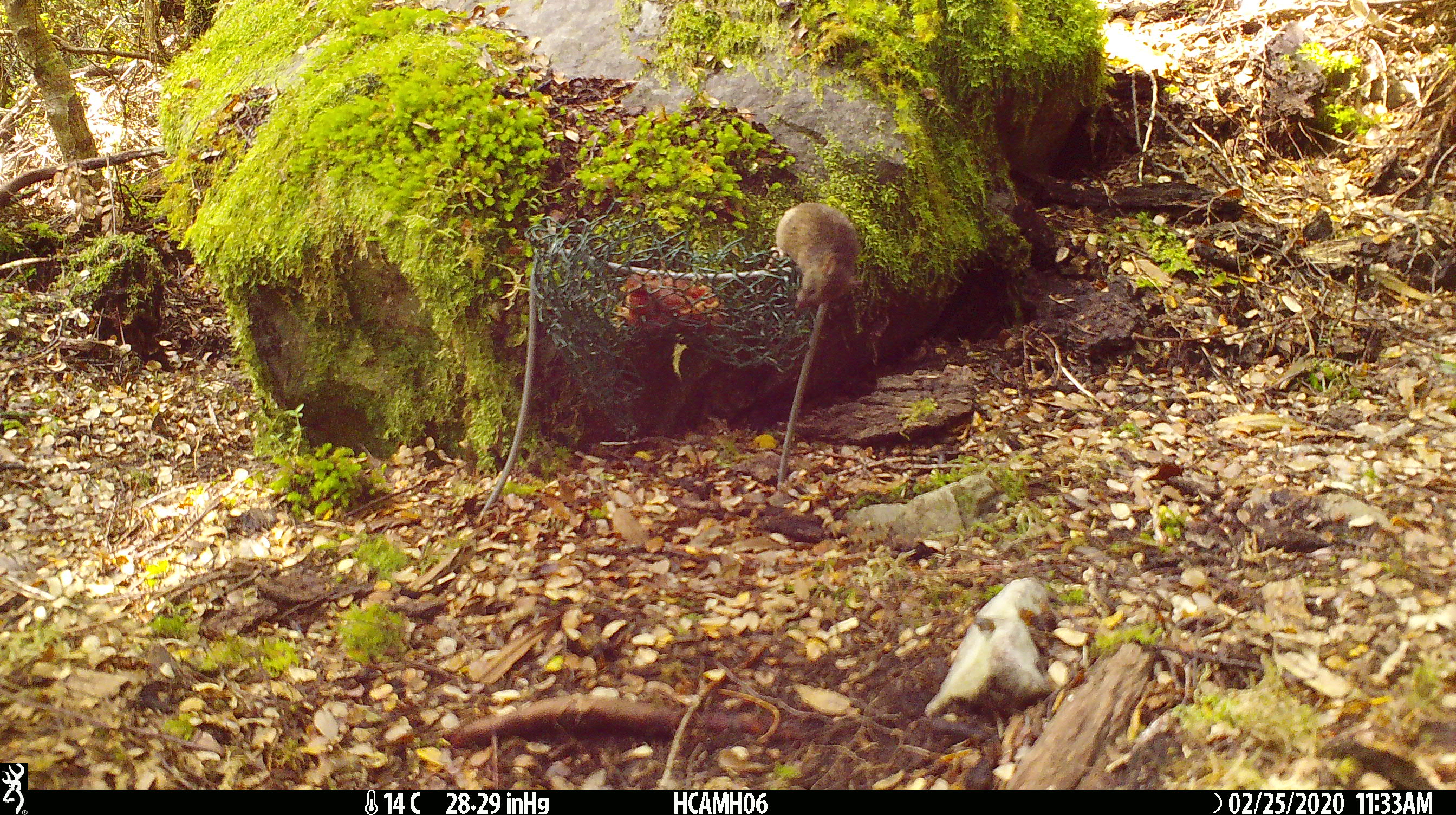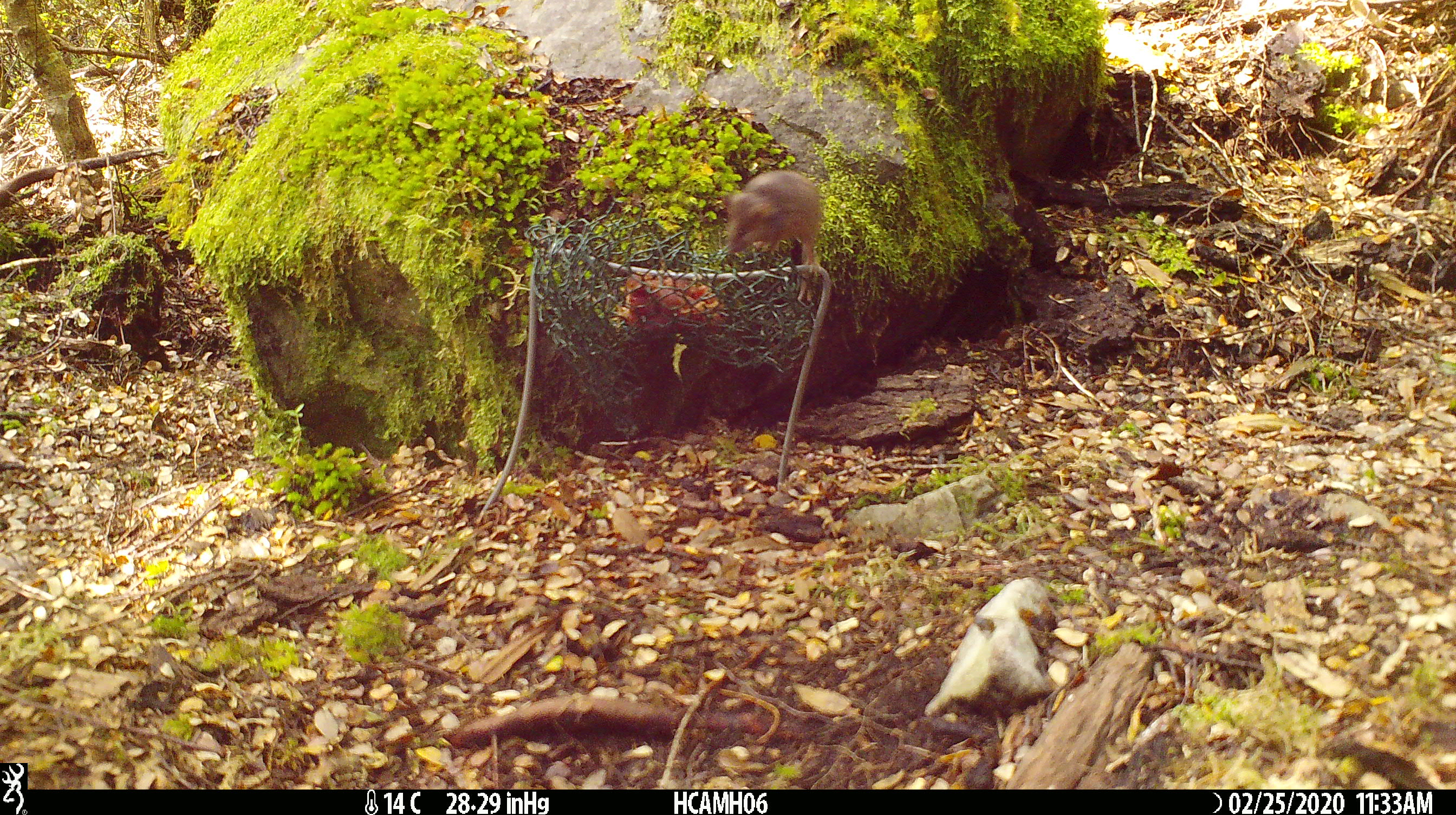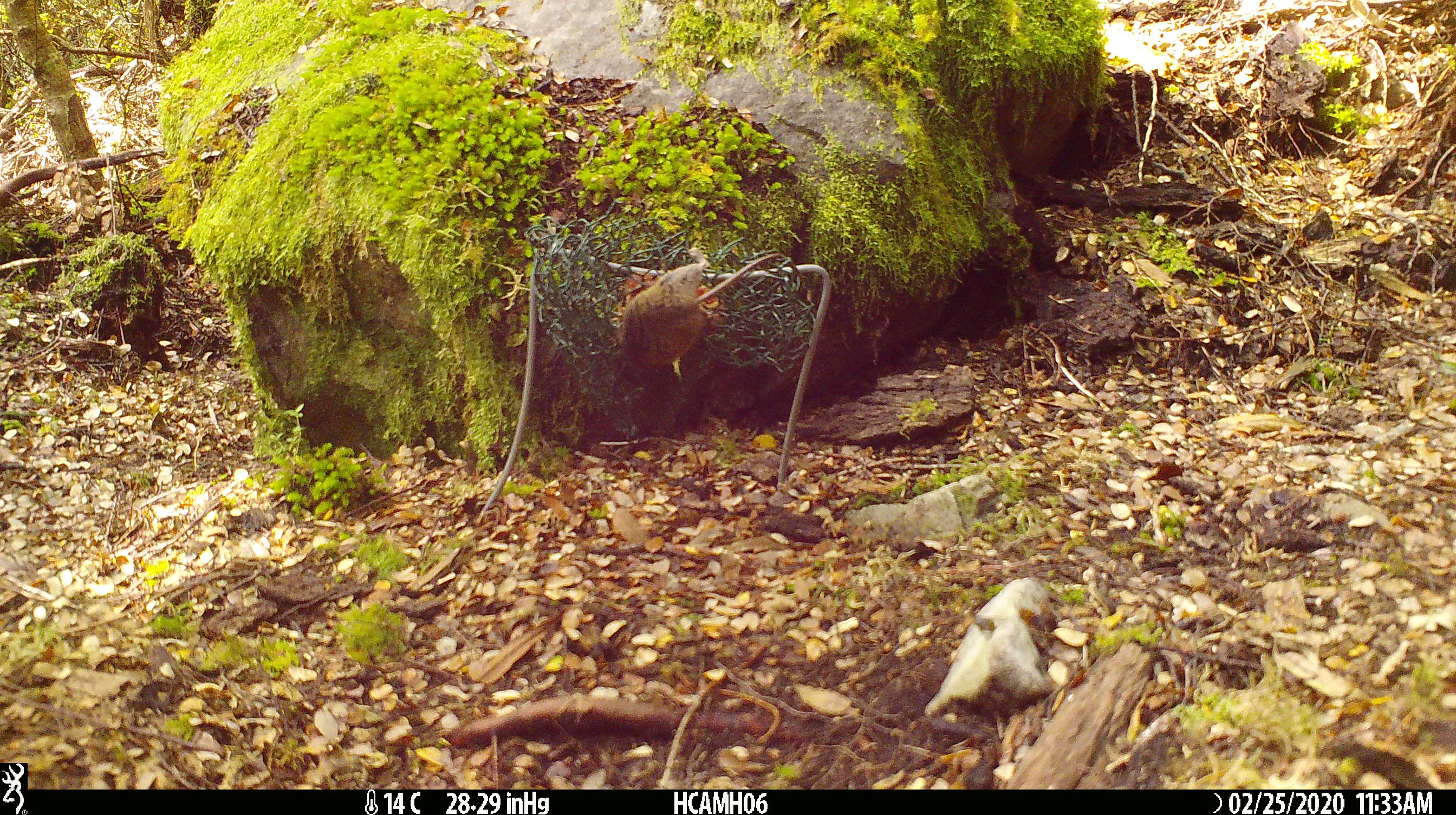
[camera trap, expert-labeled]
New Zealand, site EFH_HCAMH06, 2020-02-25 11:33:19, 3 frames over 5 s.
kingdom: Animalia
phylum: Chordata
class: Mammalia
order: Rodentia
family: Muridae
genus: Mus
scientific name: Mus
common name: mouse